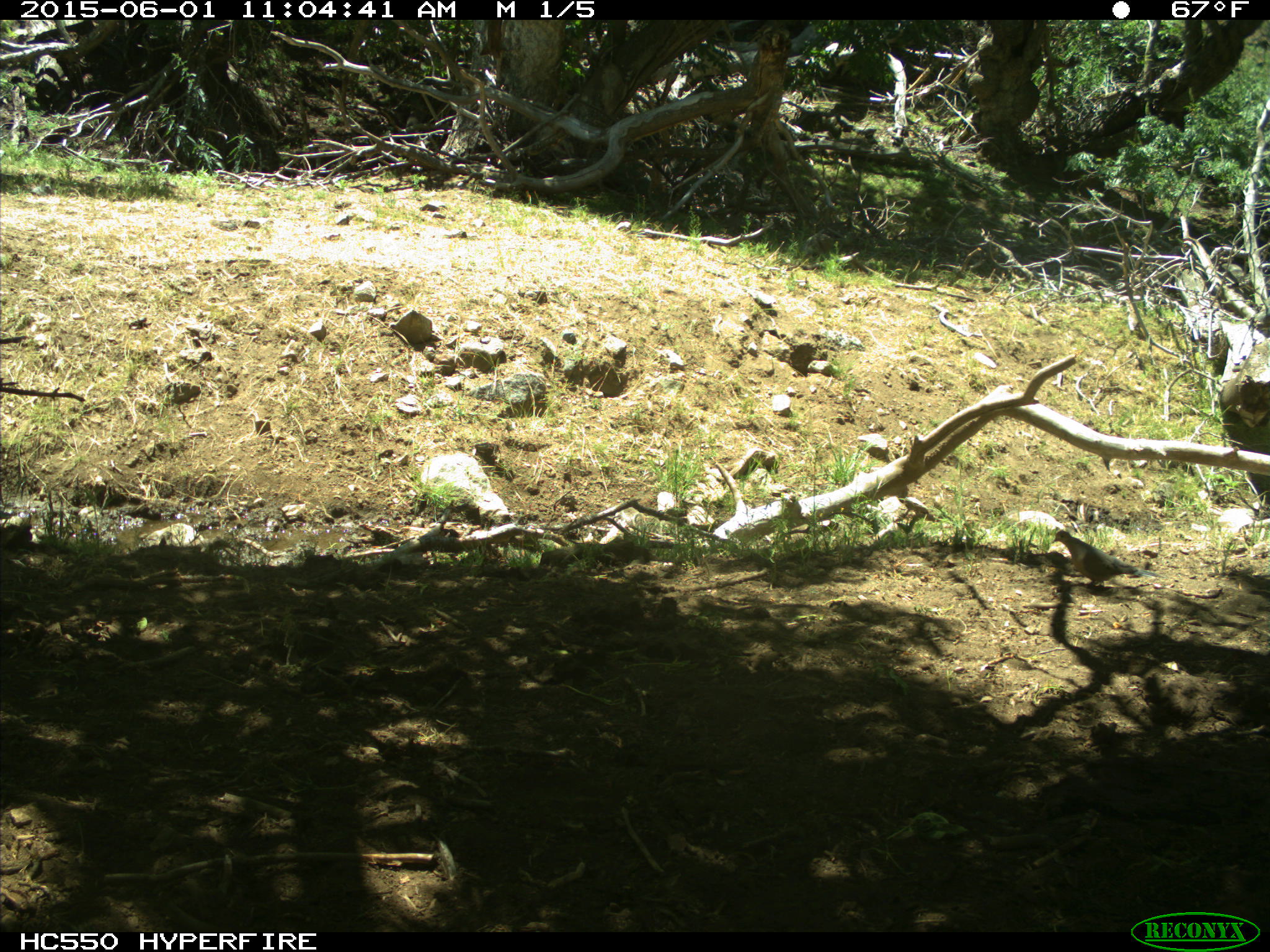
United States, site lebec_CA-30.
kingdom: Animalia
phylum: Chordata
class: Aves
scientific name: Aves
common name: birds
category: unidentified bird